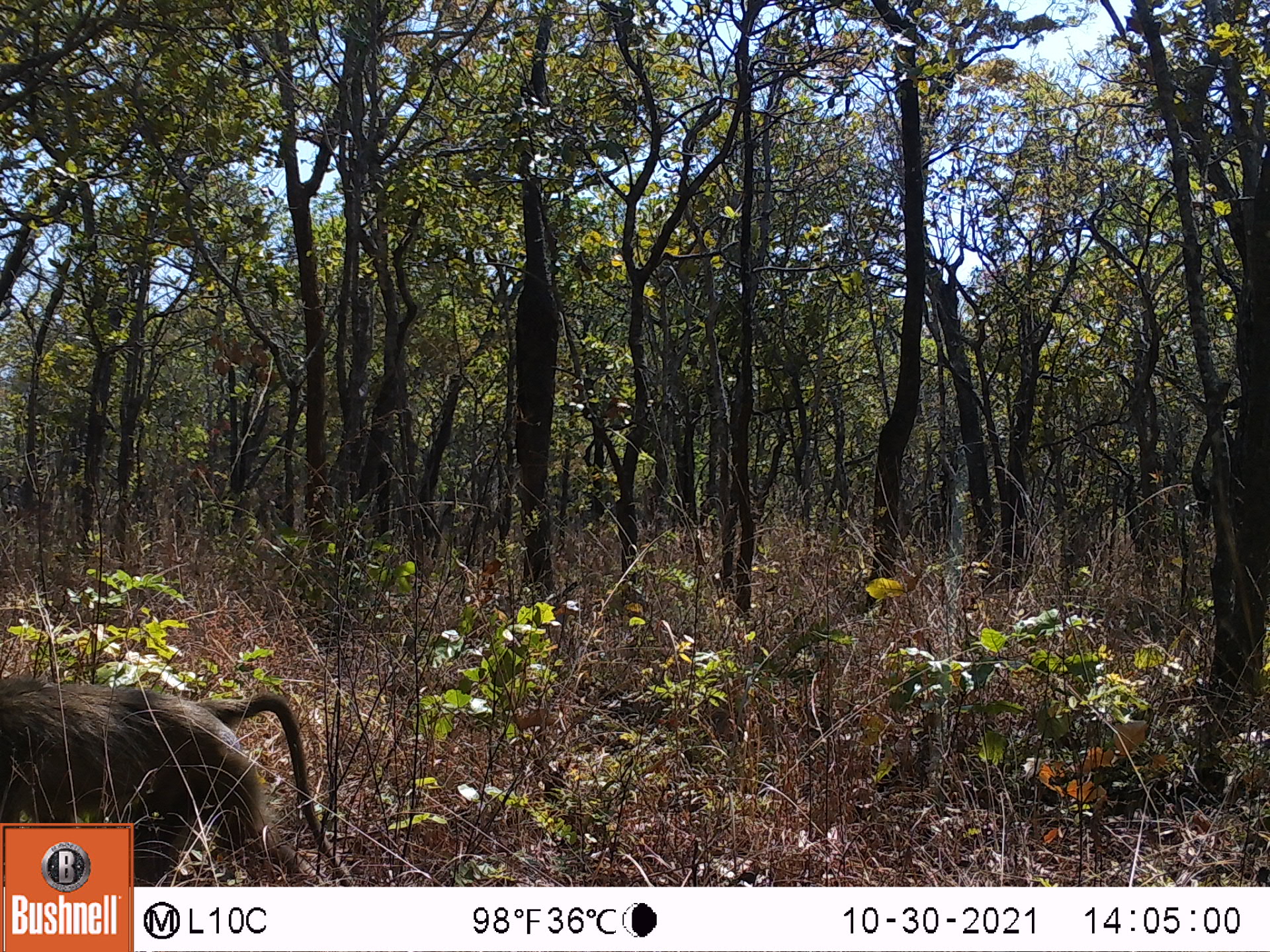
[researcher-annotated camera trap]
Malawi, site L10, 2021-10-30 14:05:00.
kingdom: Animalia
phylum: Chordata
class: Mammalia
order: Primates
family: Cercopithecidae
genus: Papio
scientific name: Papio cynocephalus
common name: yellow baboon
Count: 1.